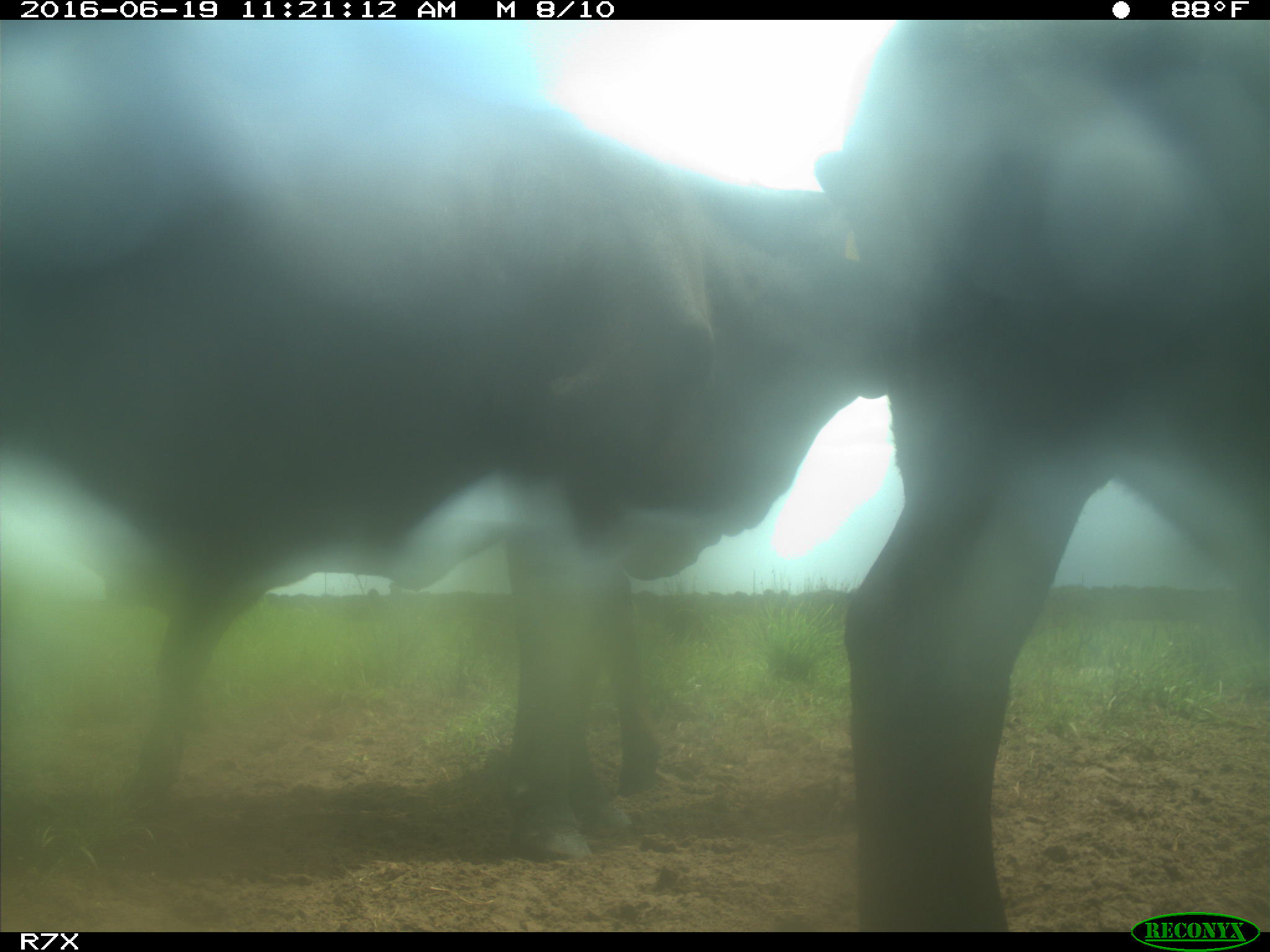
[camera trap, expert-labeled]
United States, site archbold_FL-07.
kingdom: Animalia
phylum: Chordata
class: Mammalia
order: Artiodactyla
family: Bovidae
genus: Bos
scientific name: Bos taurus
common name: domestic cow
Bos taurus (domestic cow).